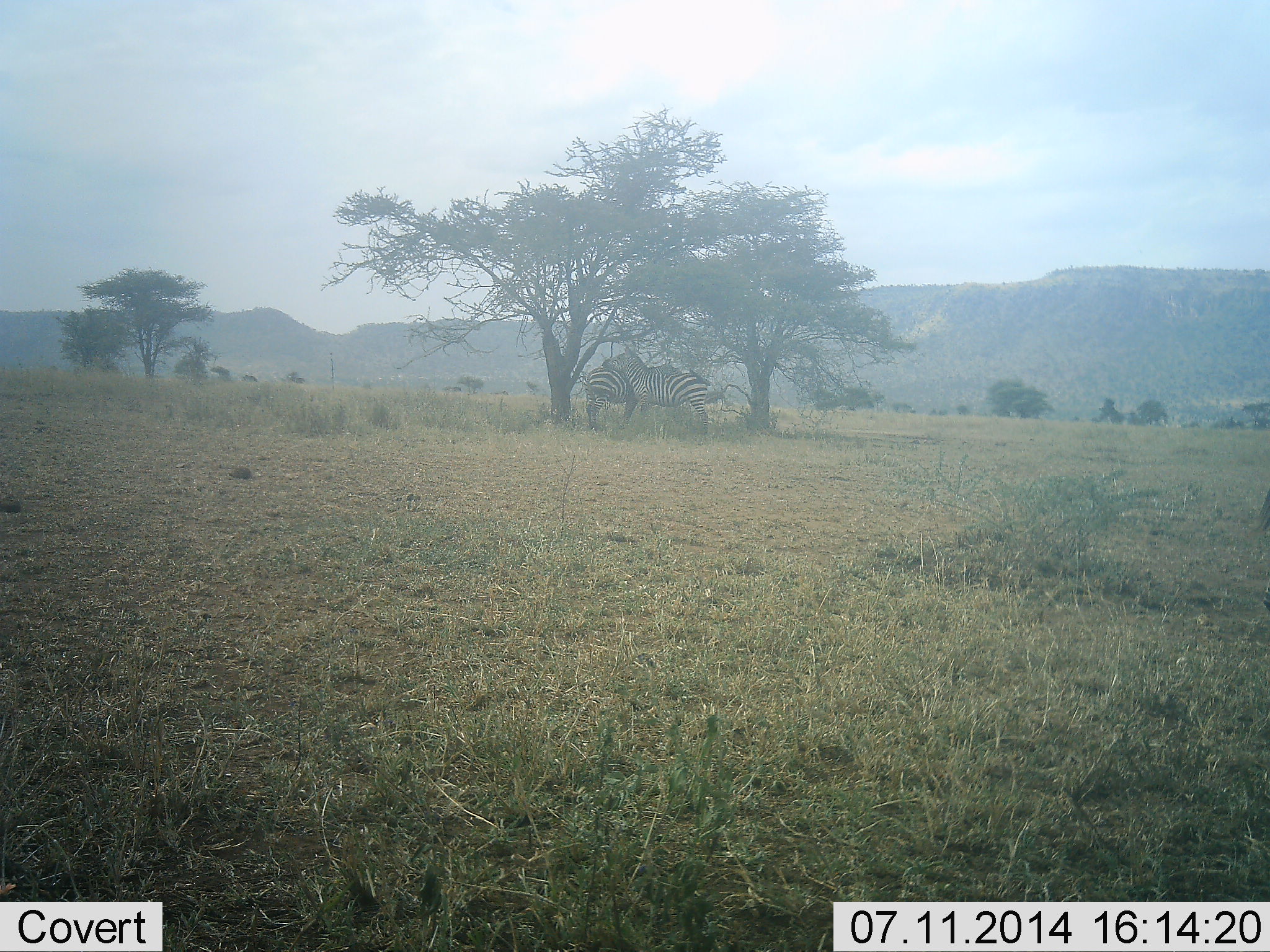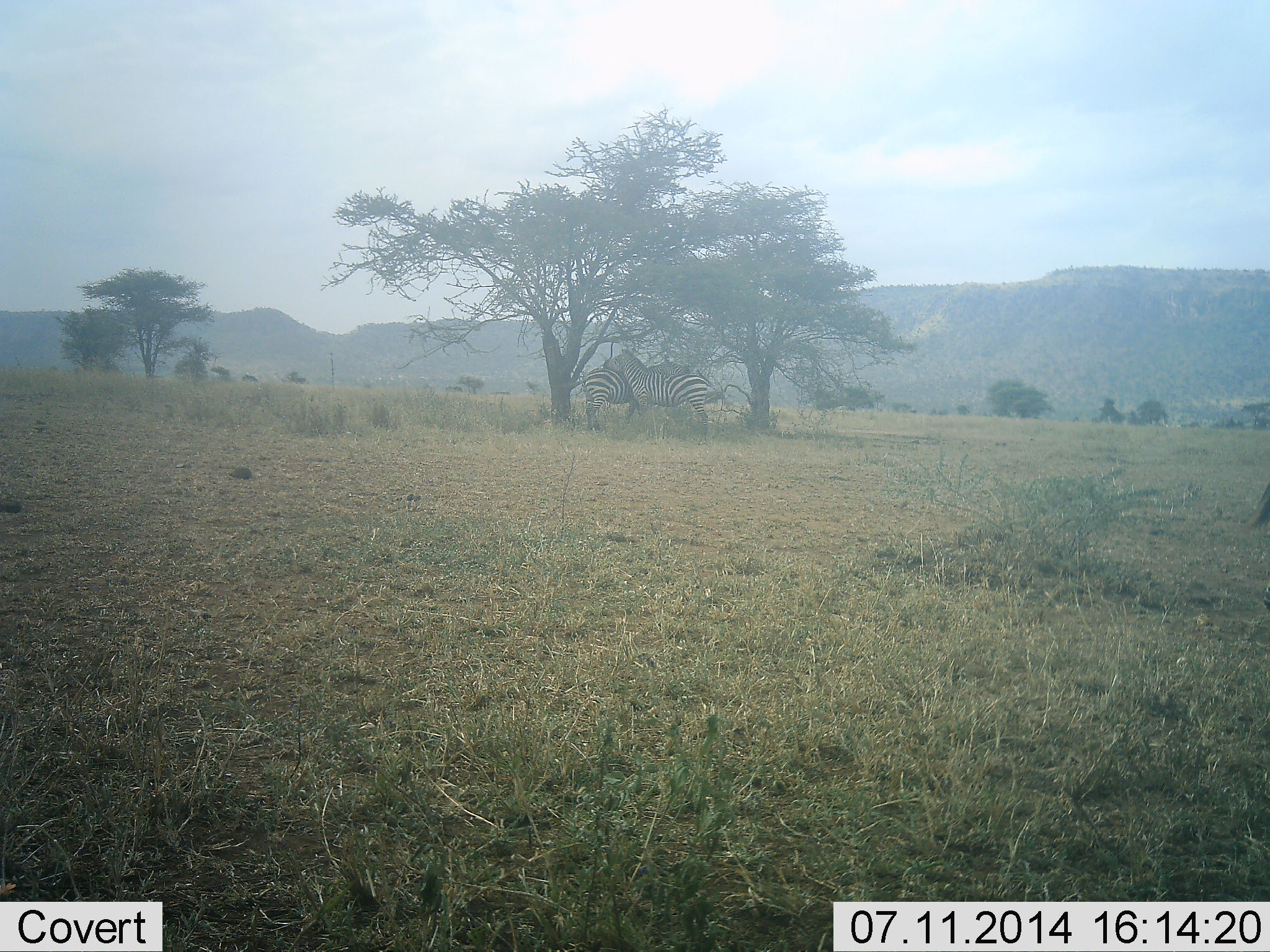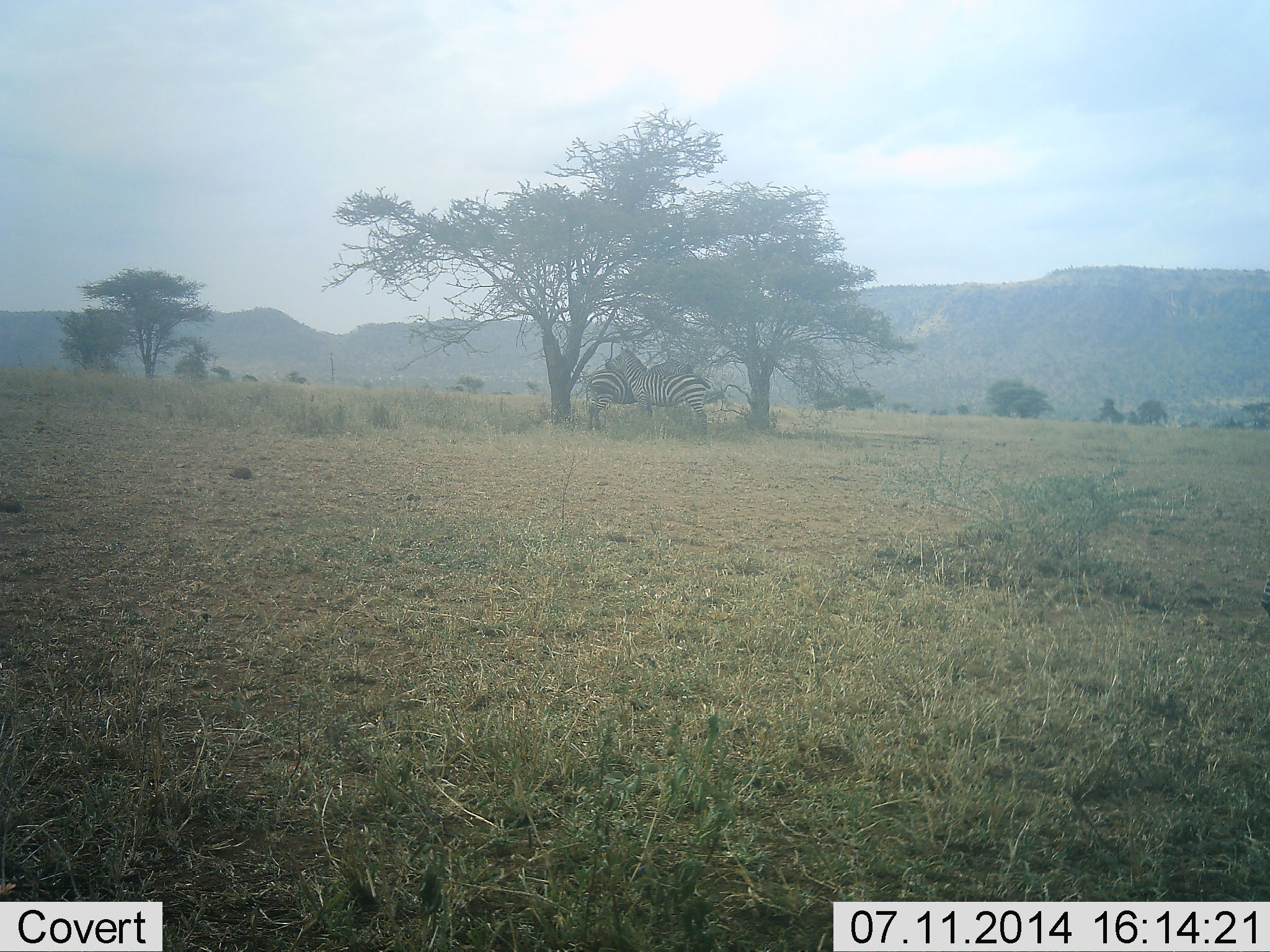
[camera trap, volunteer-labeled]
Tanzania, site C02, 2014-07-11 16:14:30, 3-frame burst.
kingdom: Animalia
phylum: Chordata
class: Mammalia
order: Perissodactyla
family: Equidae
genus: Equus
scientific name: Equus quagga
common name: plains zebra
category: zebra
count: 2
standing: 60%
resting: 0%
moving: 0%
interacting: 60%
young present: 0%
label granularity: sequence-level